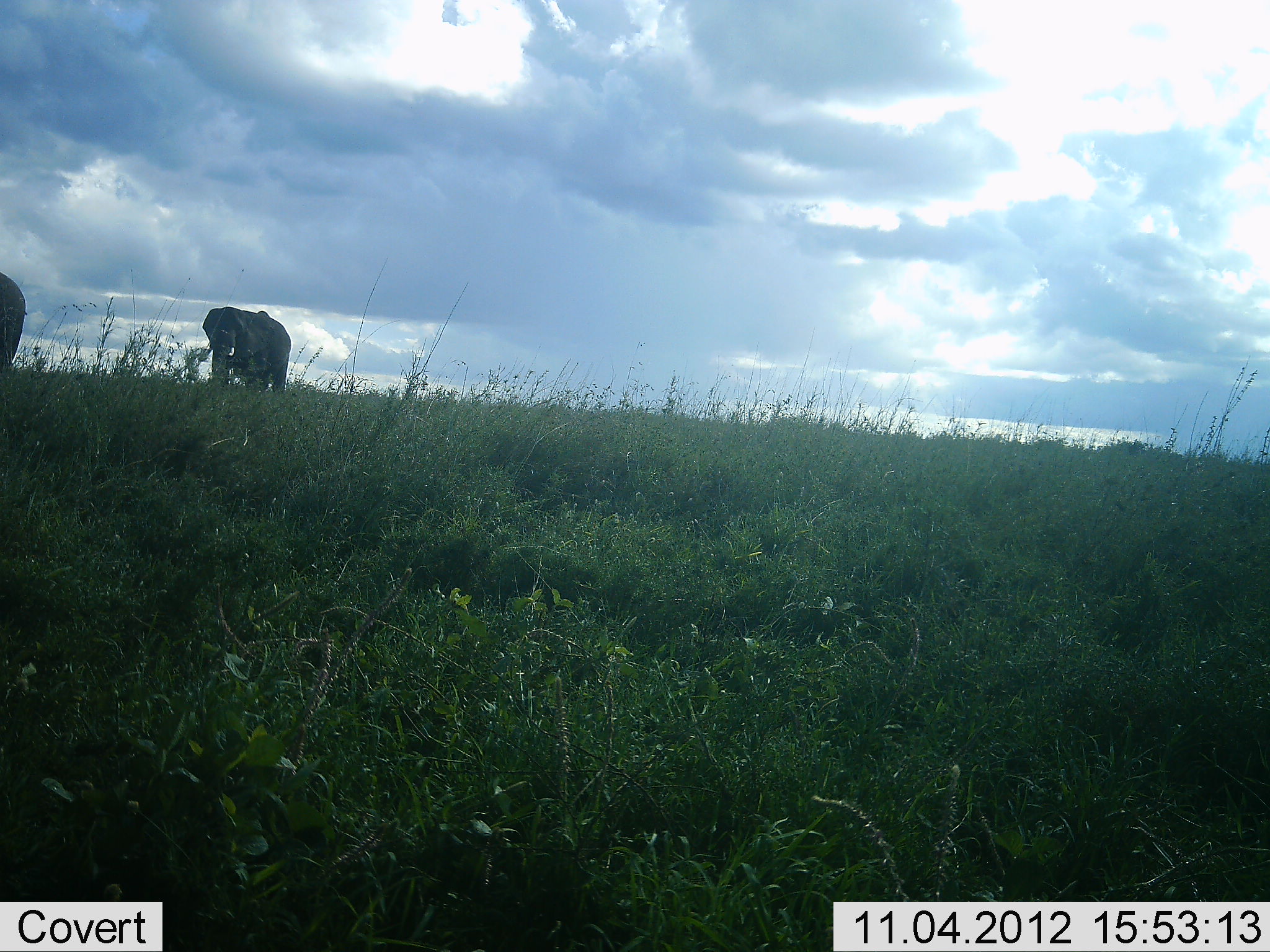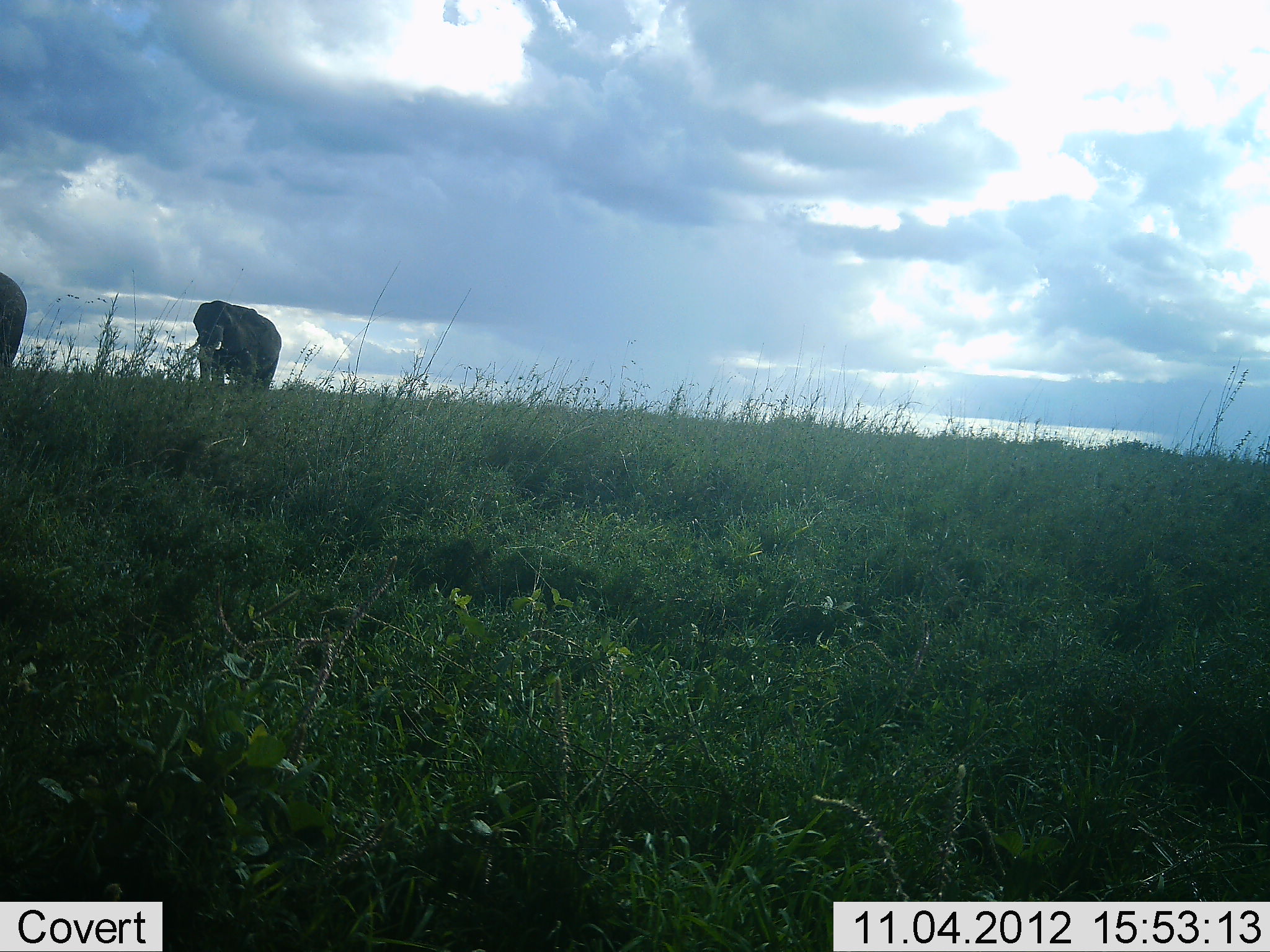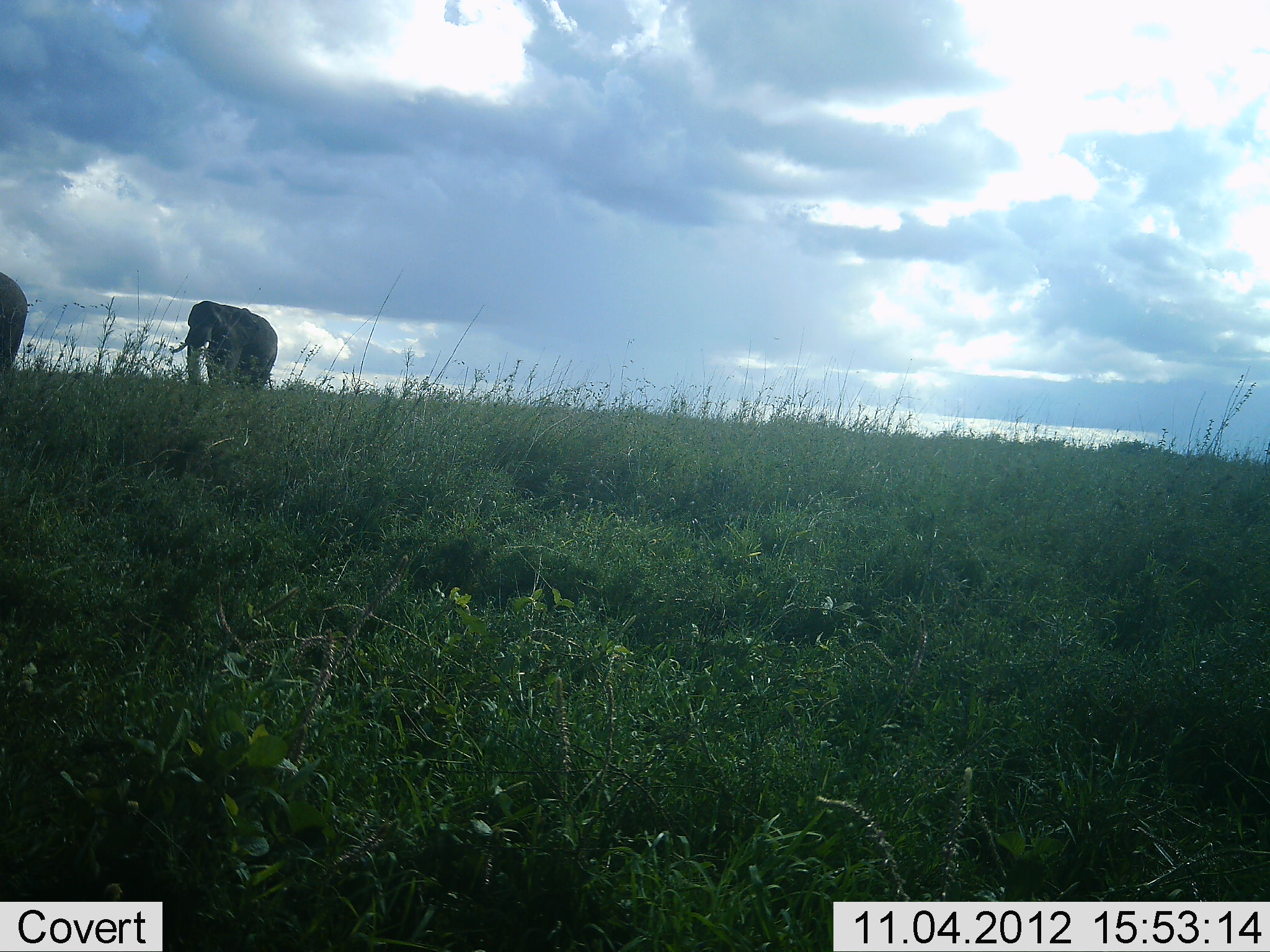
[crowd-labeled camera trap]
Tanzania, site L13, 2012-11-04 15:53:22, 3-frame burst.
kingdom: Animalia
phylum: Chordata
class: Mammalia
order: Proboscidea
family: Elephantidae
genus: Loxodonta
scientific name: Loxodonta africana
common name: african bush elephant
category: elephant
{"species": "elephant (african bush elephant) (Loxodonta africana)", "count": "2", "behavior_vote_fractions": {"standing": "50%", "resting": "0%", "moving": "80%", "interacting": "0%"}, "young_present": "0%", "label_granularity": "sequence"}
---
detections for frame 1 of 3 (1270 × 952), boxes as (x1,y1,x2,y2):
animal: (202,306,292,393); (0,269,28,372)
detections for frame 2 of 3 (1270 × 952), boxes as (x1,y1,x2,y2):
animal: (193,300,282,389); (0,274,27,367)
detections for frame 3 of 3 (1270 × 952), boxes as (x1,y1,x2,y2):
animal: (171,301,278,384); (0,271,27,365)